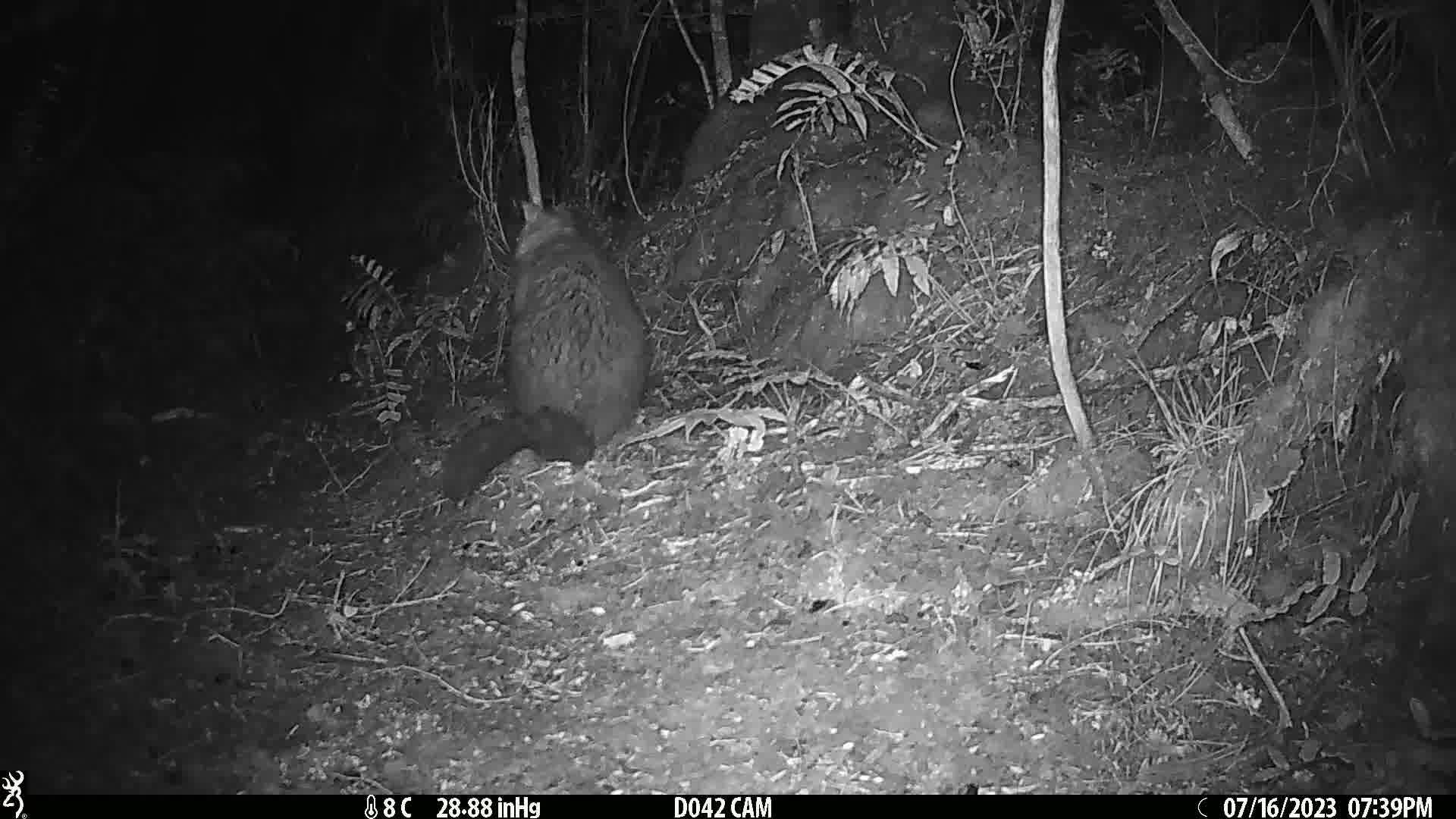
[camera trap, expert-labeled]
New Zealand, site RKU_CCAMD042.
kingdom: Animalia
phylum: Chordata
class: Mammalia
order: Diprotodontia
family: Phalangeridae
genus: Trichosurus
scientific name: Trichosurus vulpecula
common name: common brushtail possum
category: possum